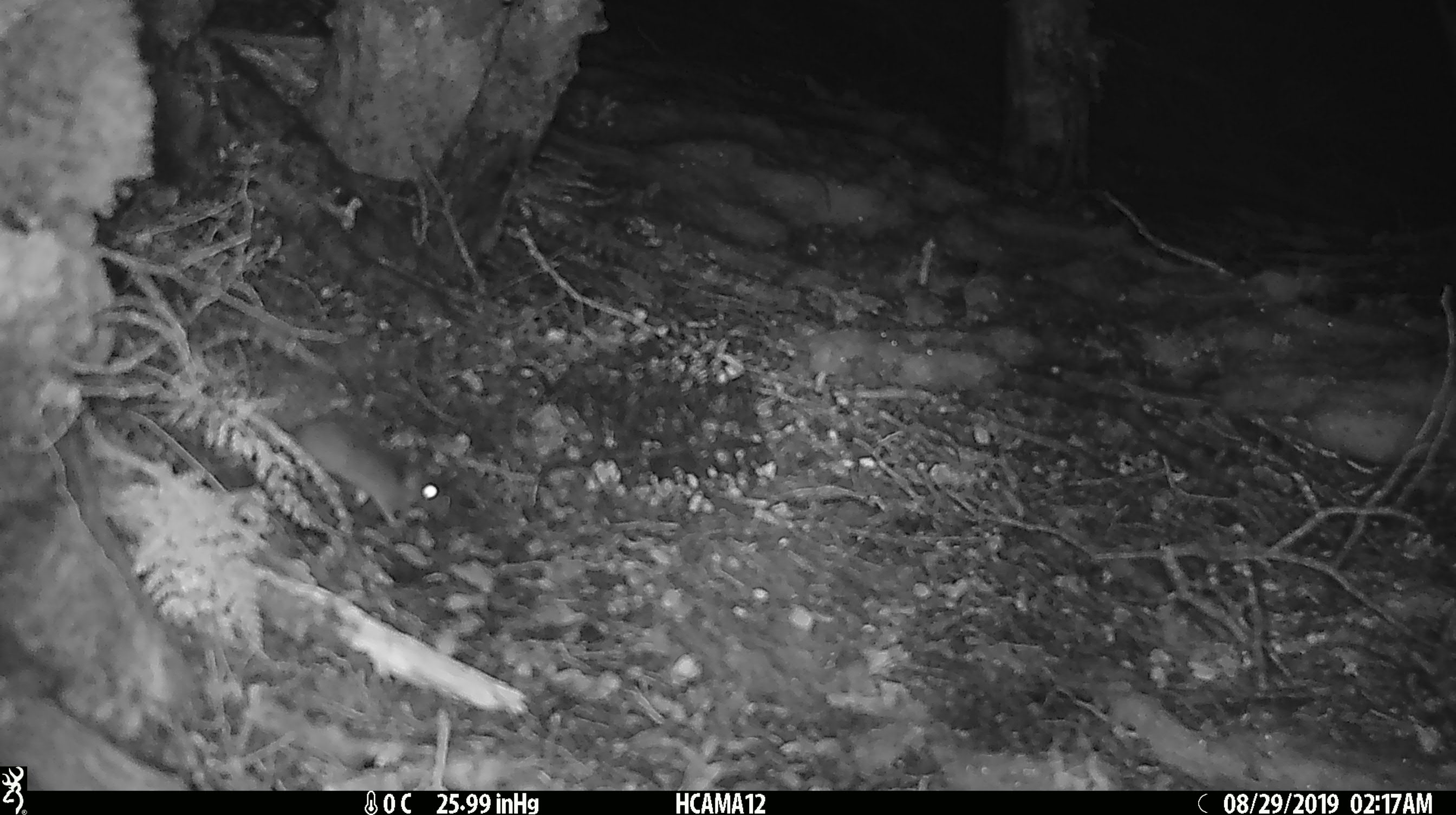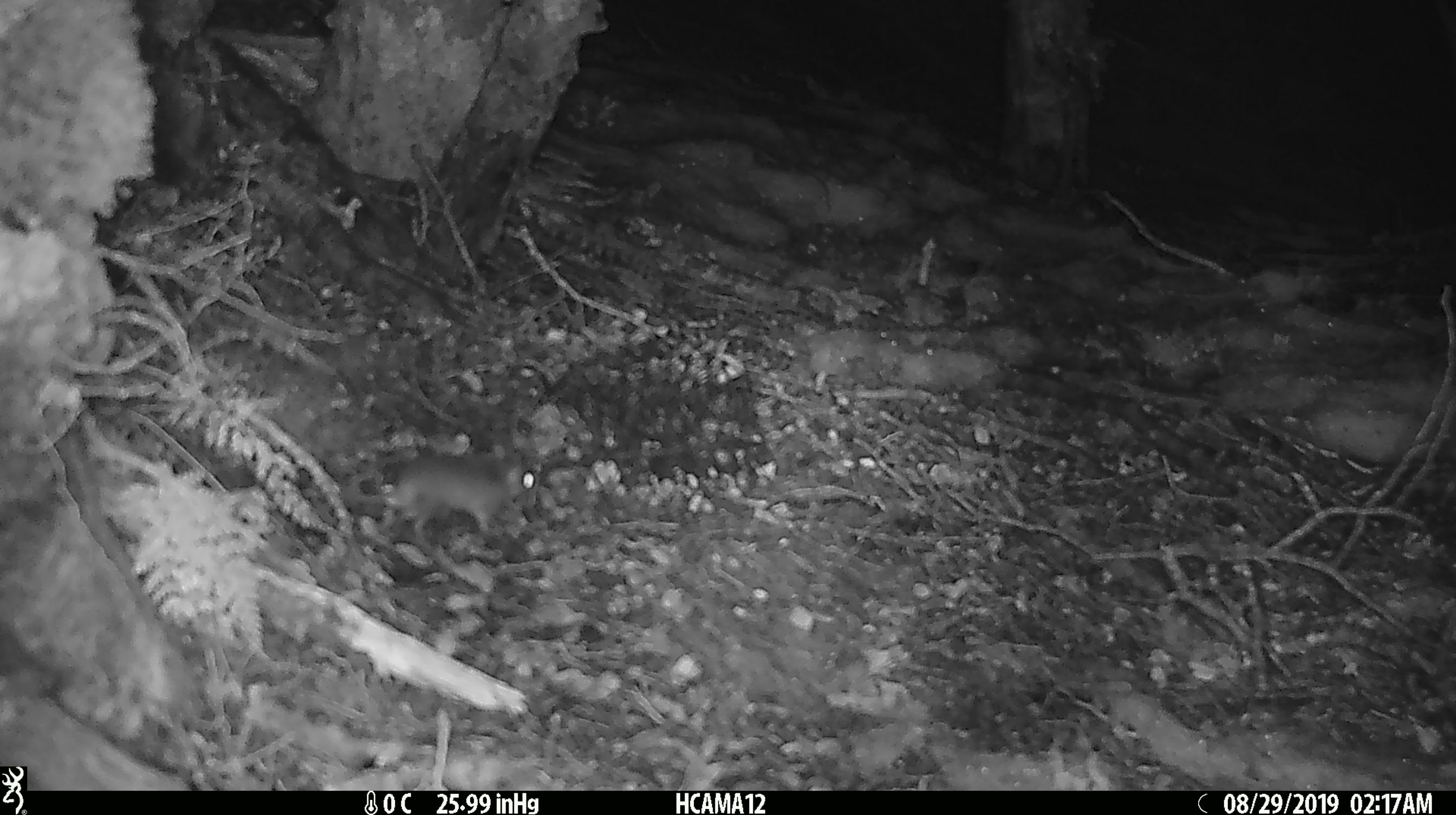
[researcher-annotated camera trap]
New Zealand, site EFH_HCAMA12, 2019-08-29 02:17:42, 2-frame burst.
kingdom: Animalia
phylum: Chordata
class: Mammalia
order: Rodentia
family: Muridae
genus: Mus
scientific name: Mus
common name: mouse